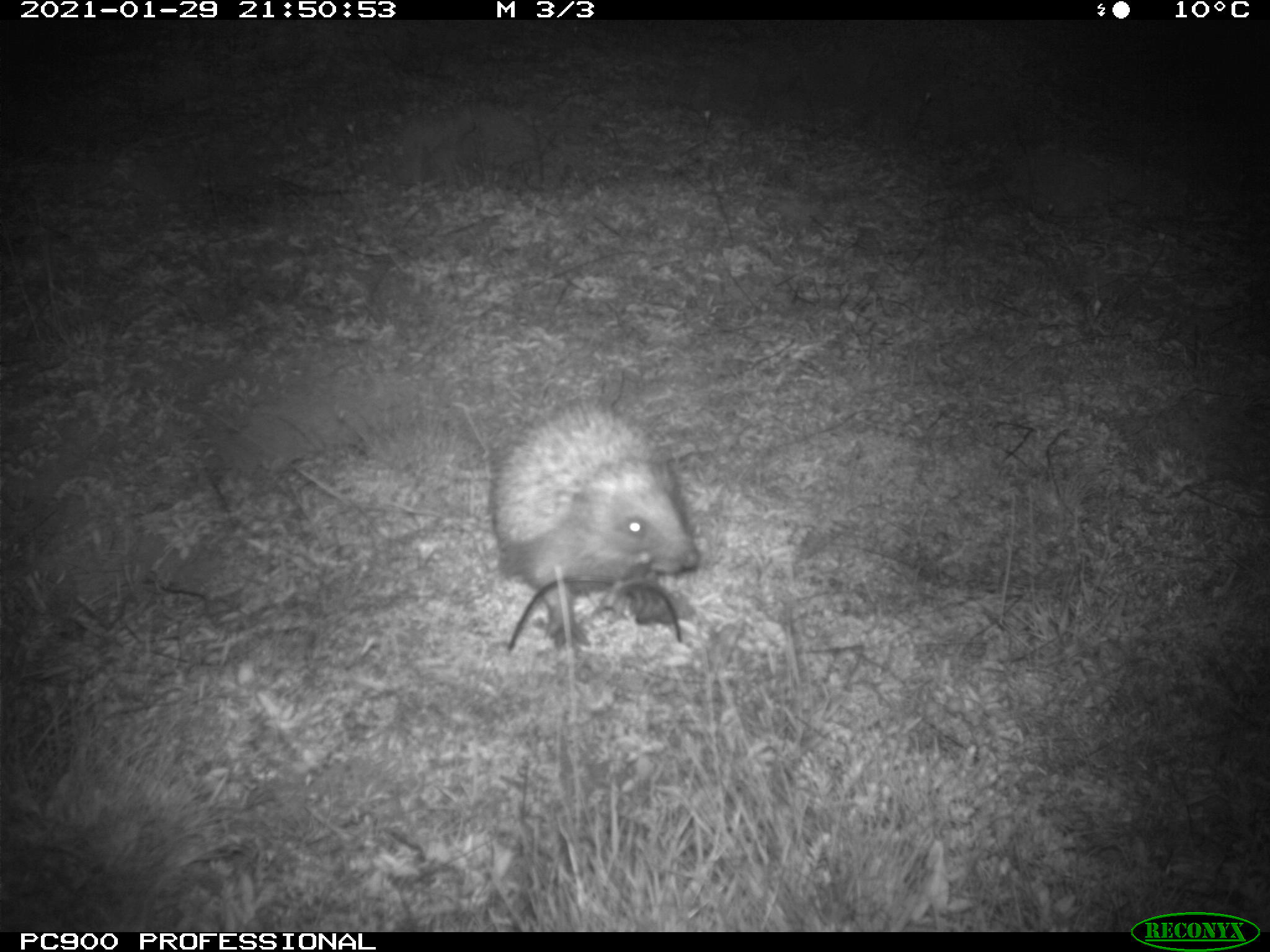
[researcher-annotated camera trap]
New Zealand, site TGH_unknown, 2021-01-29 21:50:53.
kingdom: Animalia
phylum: Chordata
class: Mammalia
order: Eulipotyphla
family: Erinaceidae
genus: Erinaceus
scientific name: Erinaceus europaeus europaeus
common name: european hedgehog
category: hedgehog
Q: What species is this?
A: Hedgehog (european hedgehog) (Erinaceus europaeus europaeus).